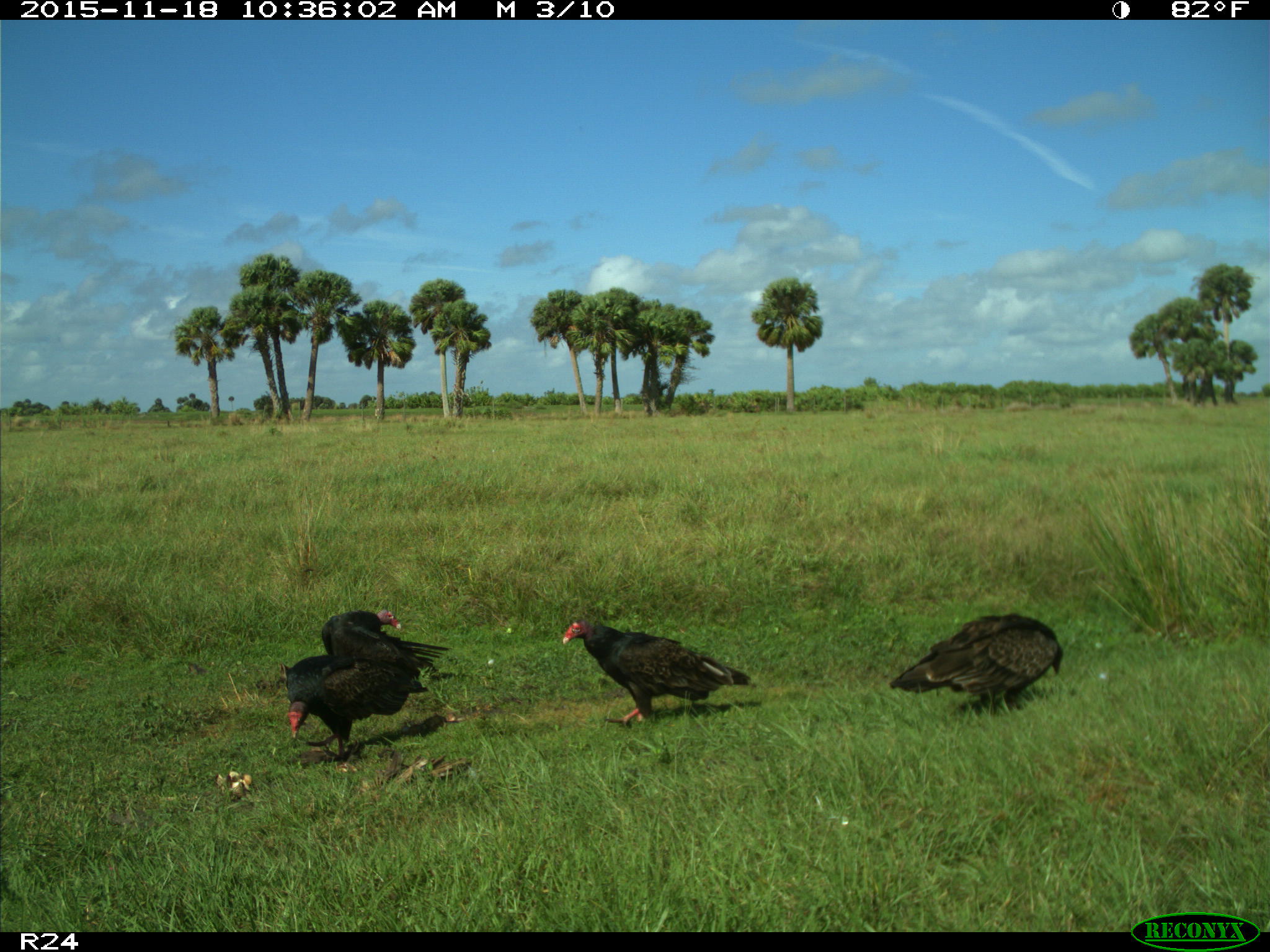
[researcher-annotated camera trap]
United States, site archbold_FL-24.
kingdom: Animalia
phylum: Chordata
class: Aves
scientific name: Aves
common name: birds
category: unidentified bird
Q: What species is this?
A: Unidentified bird (birds) (Aves).